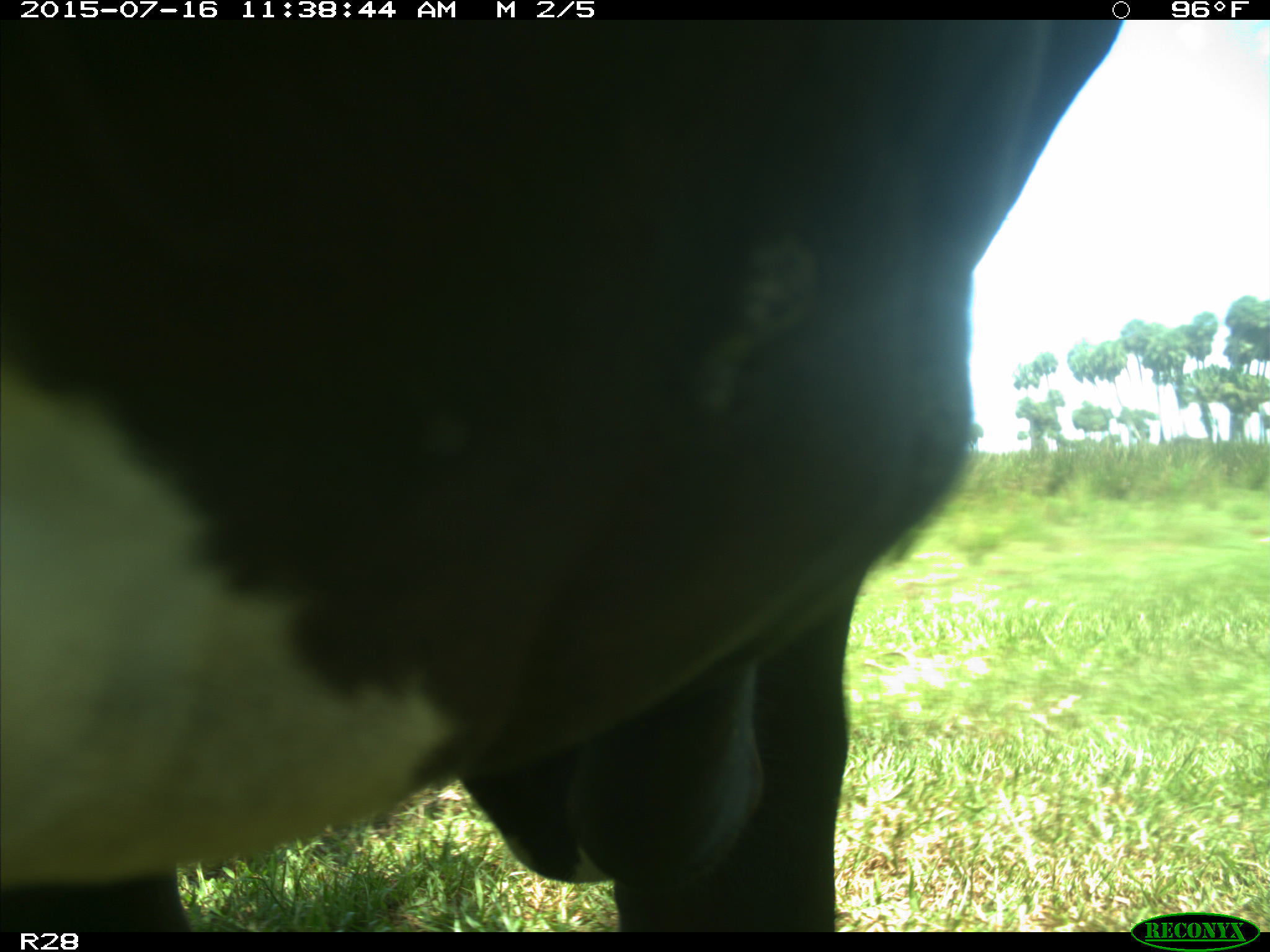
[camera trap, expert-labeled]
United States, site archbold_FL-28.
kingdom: Animalia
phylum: Chordata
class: Mammalia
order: Artiodactyla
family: Bovidae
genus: Bos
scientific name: Bos taurus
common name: domestic cow